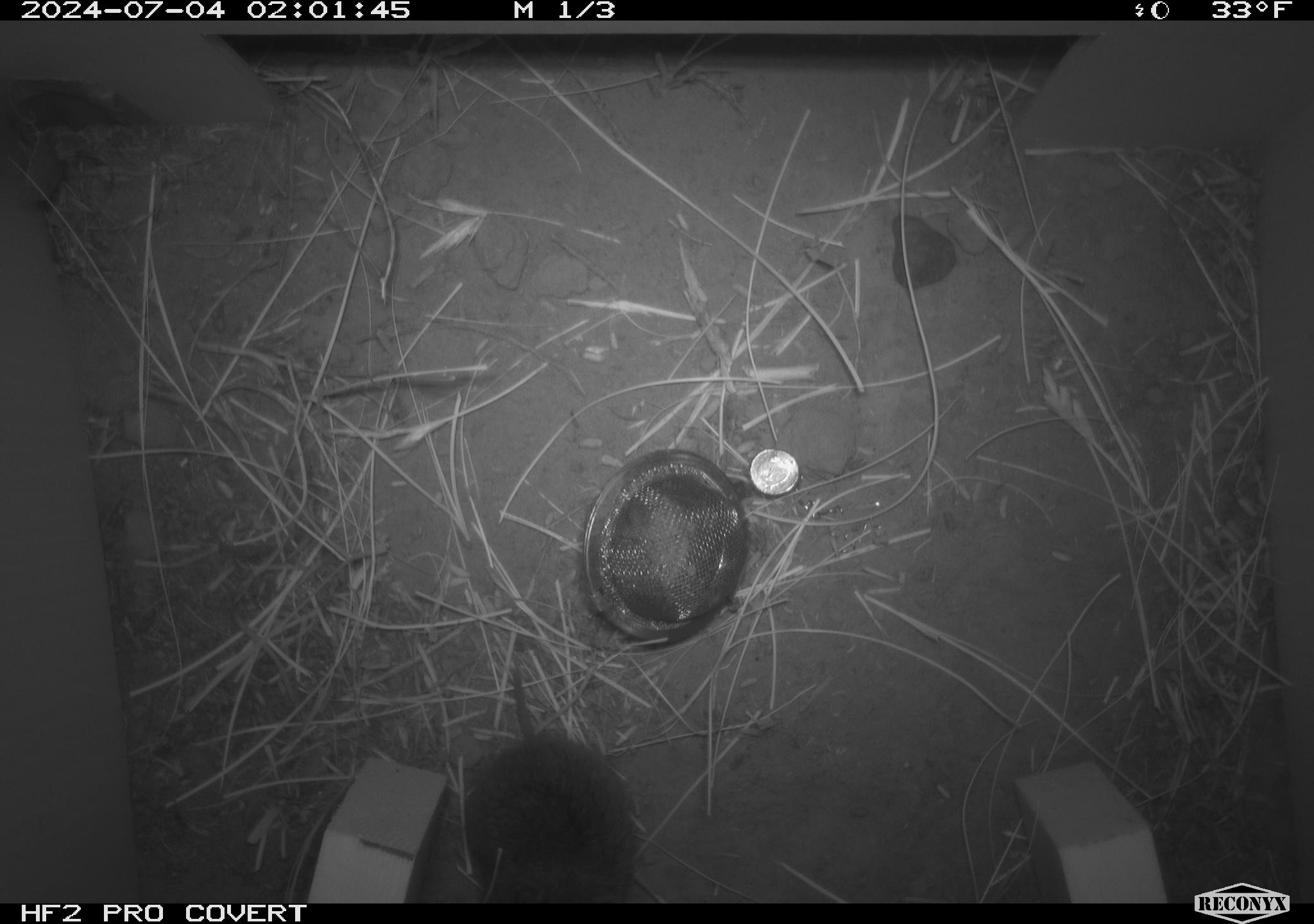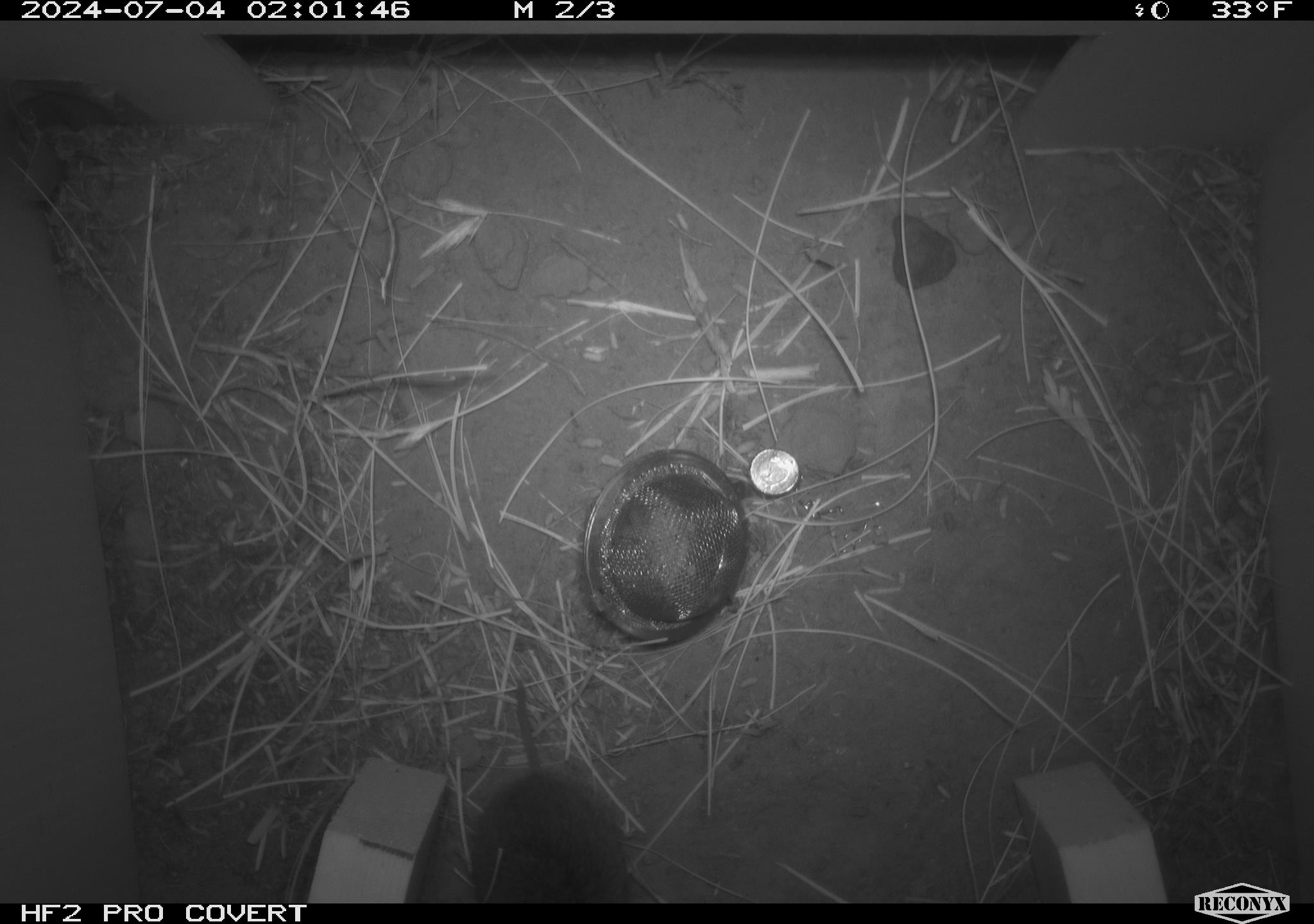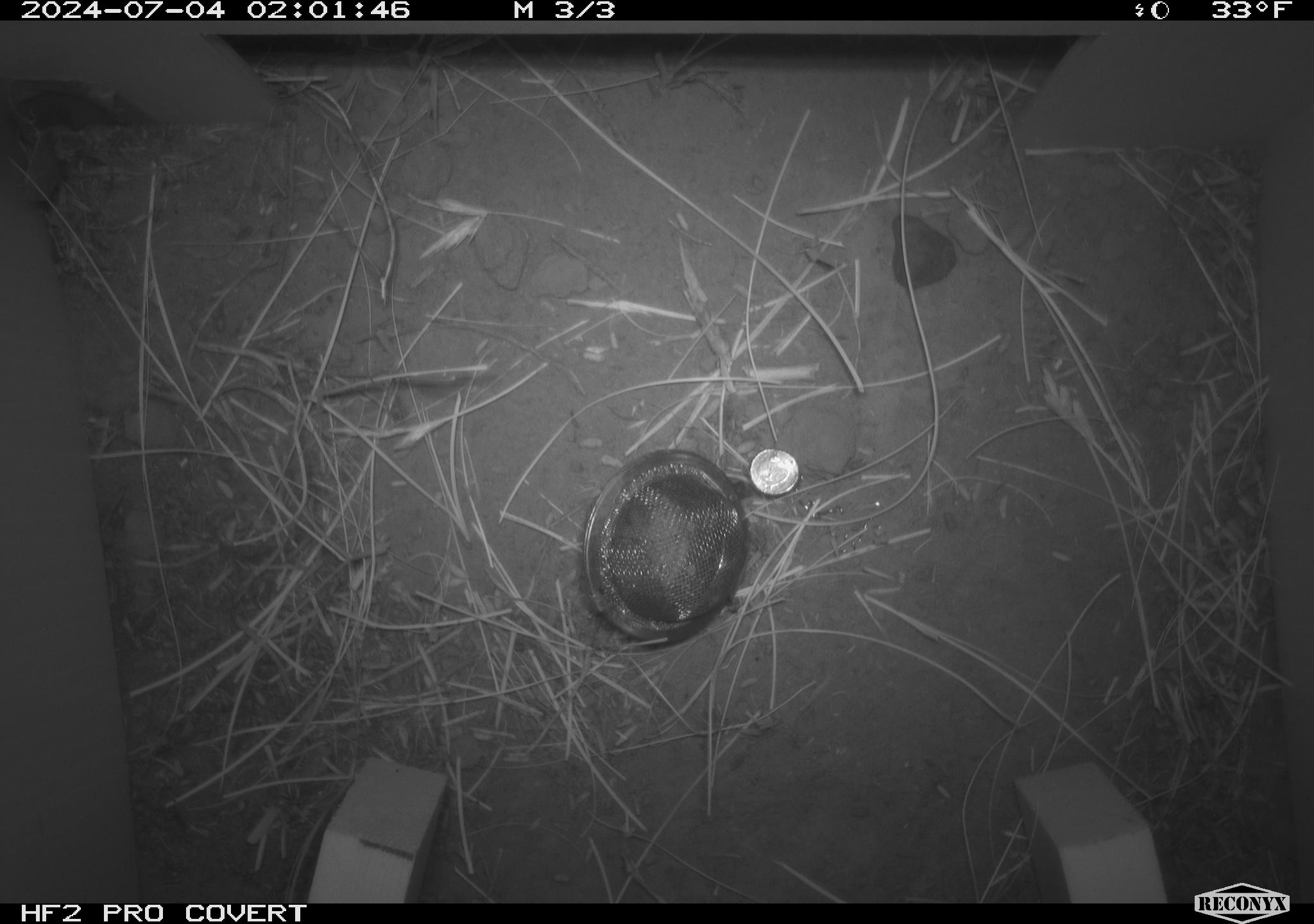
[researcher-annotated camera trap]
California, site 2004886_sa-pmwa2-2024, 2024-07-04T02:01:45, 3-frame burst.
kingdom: Animalia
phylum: Chordata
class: Mammalia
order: Rodentia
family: Cricetidae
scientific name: Arvicolinae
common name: voles, lemmings, and muskrats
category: arvicolinae subfamily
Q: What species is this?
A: Arvicolinae subfamily (voles, lemmings, and muskrats) (Arvicolinae).